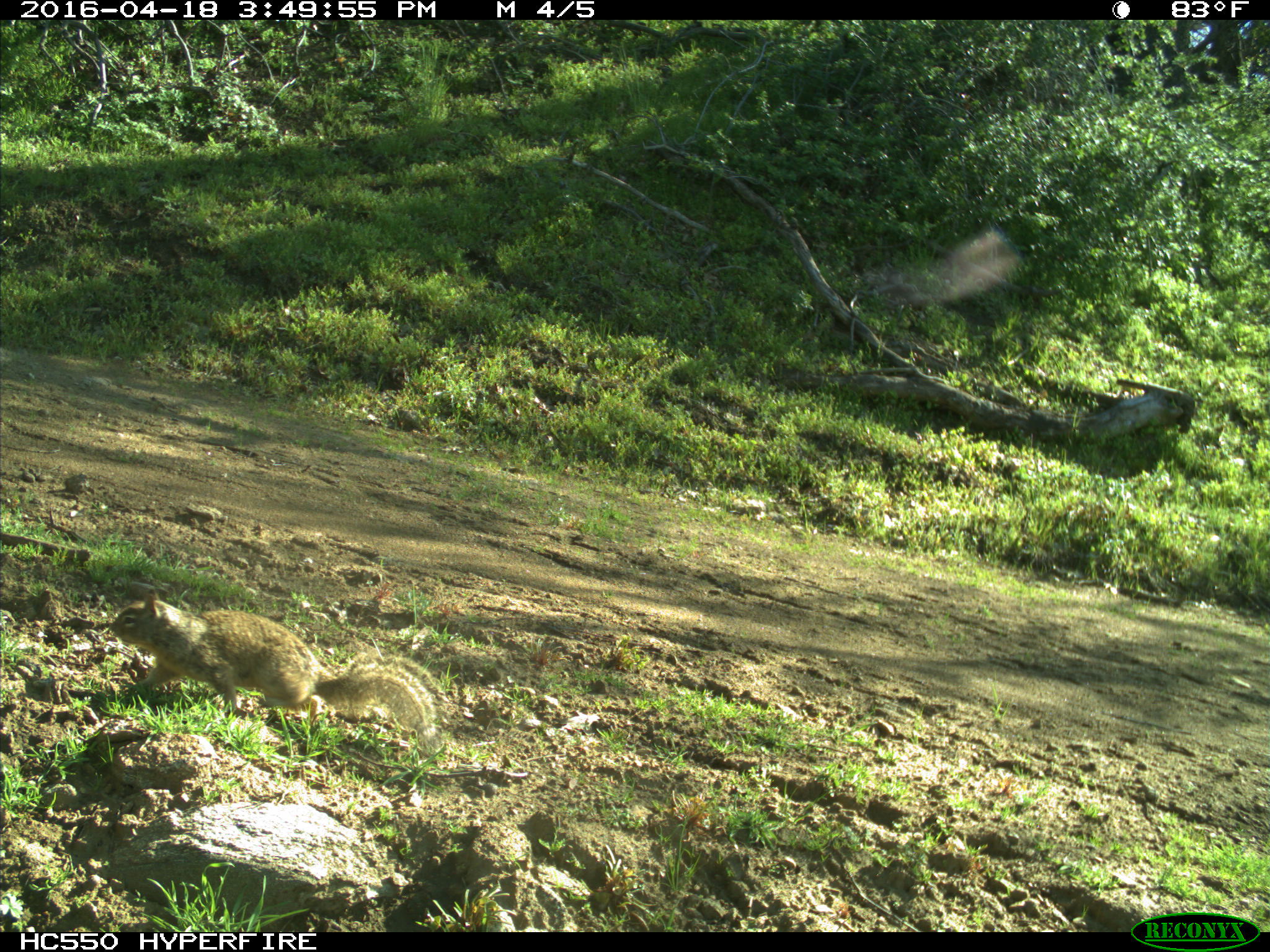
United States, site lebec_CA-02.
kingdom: Animalia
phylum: Chordata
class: Mammalia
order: Rodentia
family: Sciuridae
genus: Otospermophilus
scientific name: Otospermophilus beecheyi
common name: california ground squirrel